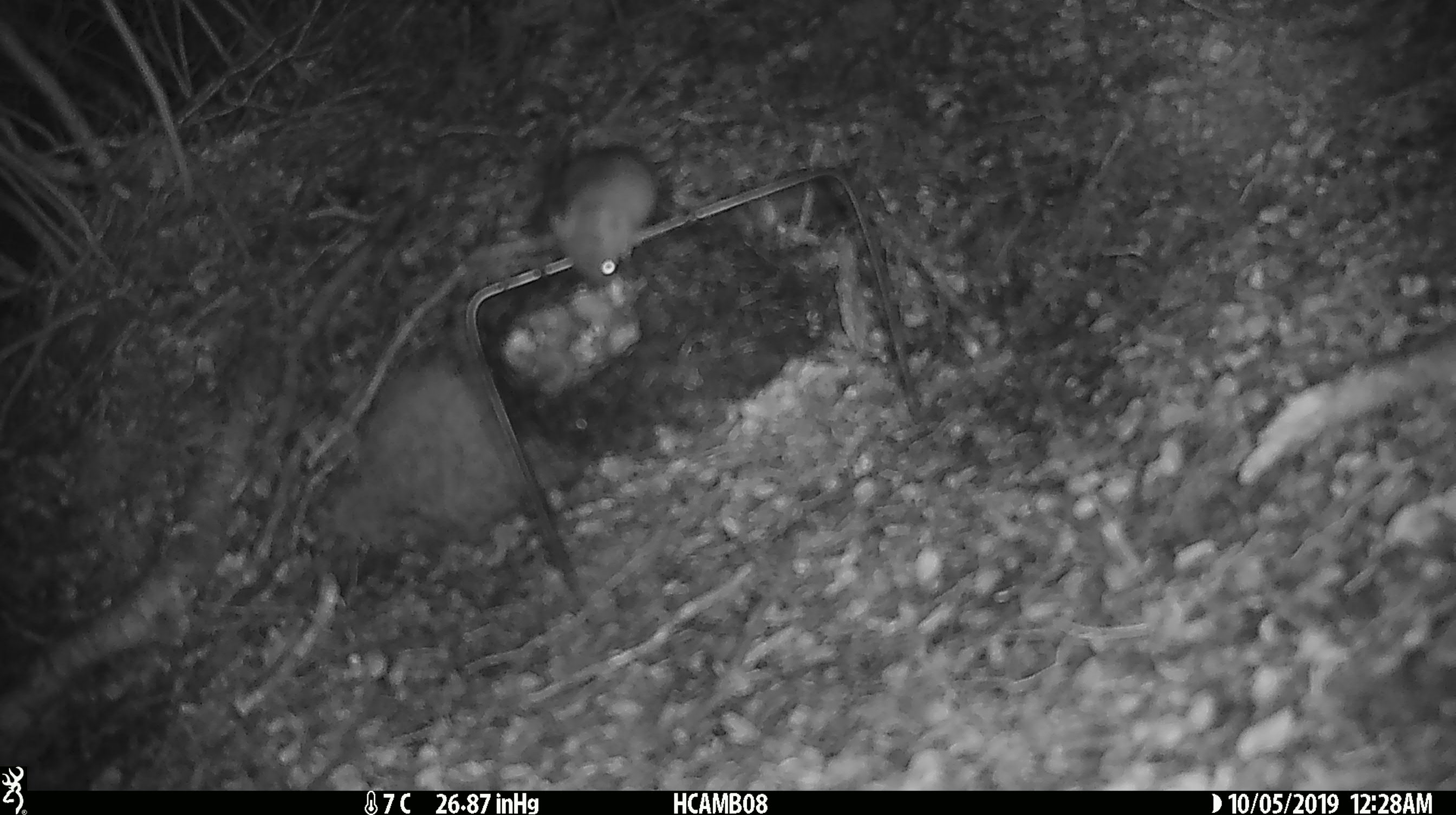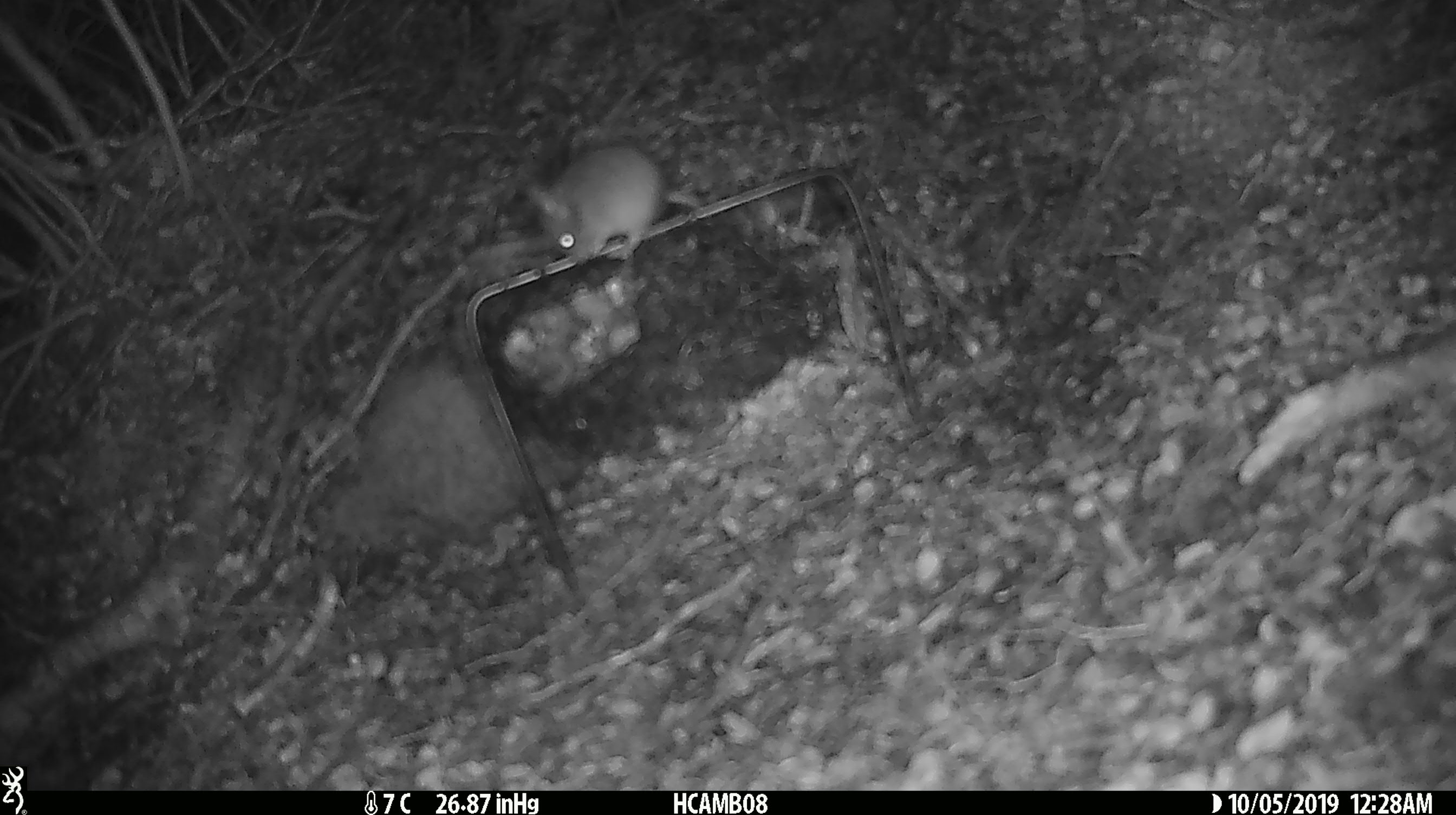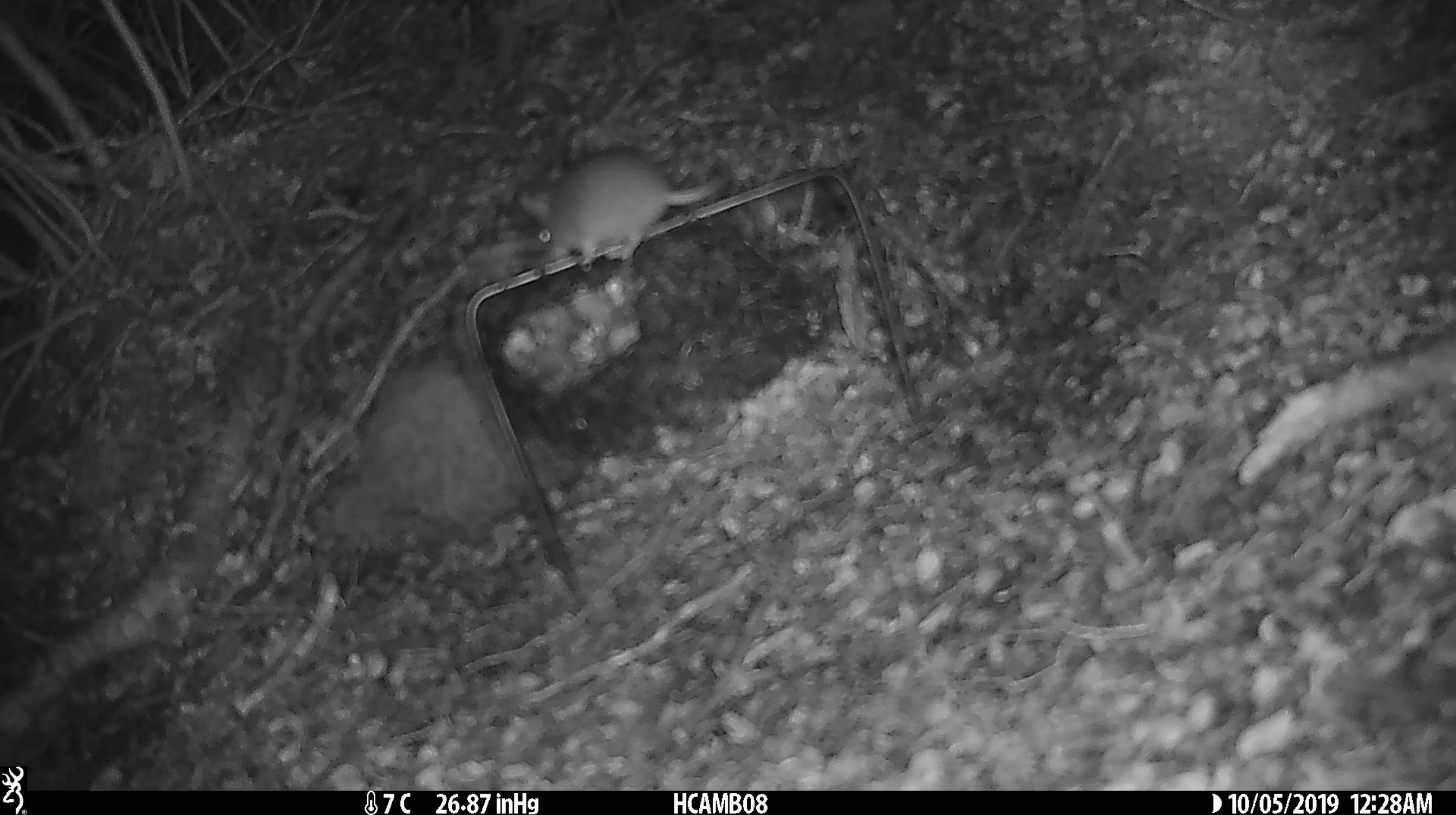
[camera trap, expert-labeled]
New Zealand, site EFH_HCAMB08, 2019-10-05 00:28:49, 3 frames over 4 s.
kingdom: Animalia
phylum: Chordata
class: Mammalia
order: Rodentia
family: Muridae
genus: Mus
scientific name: Mus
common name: mouse